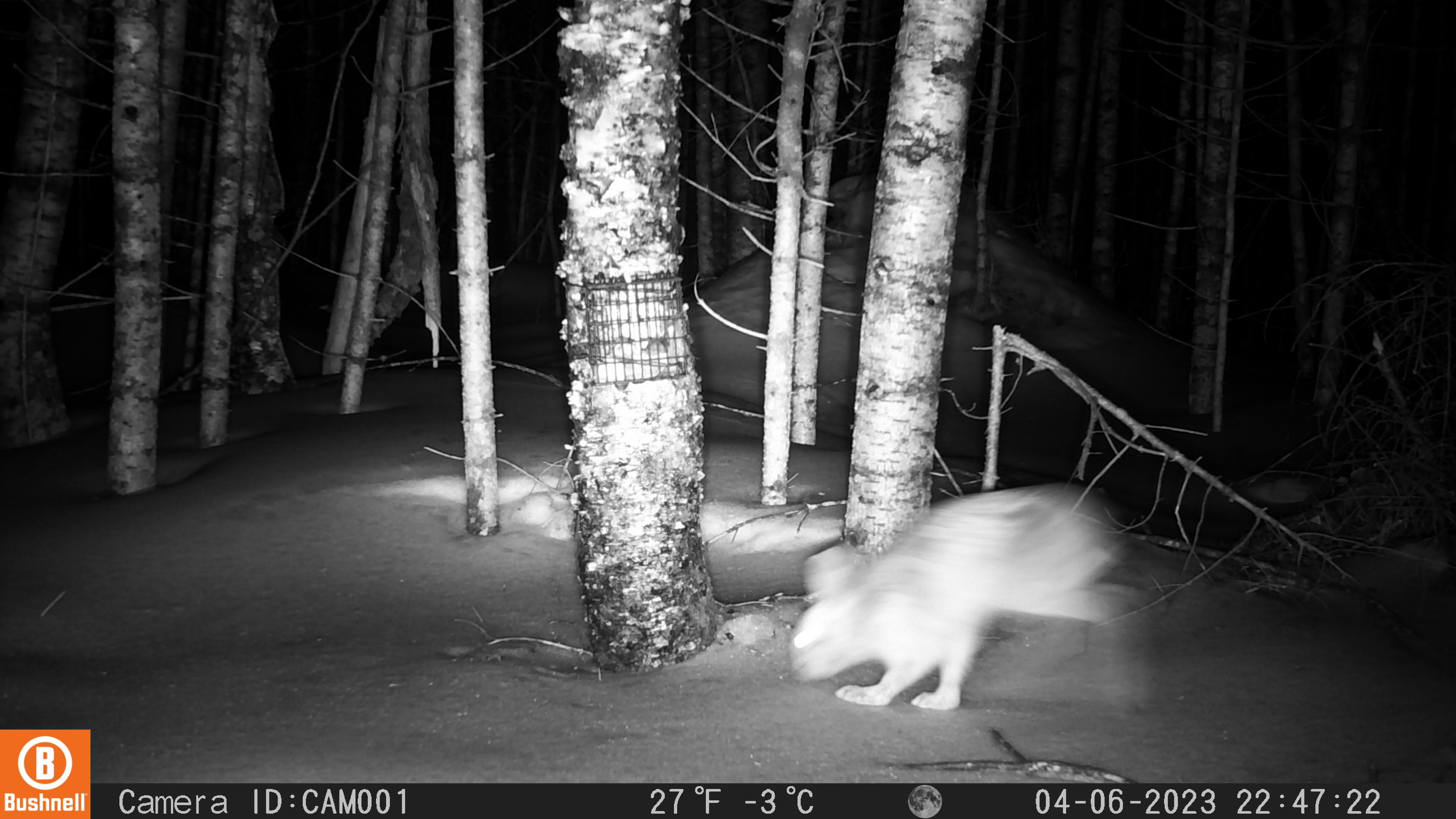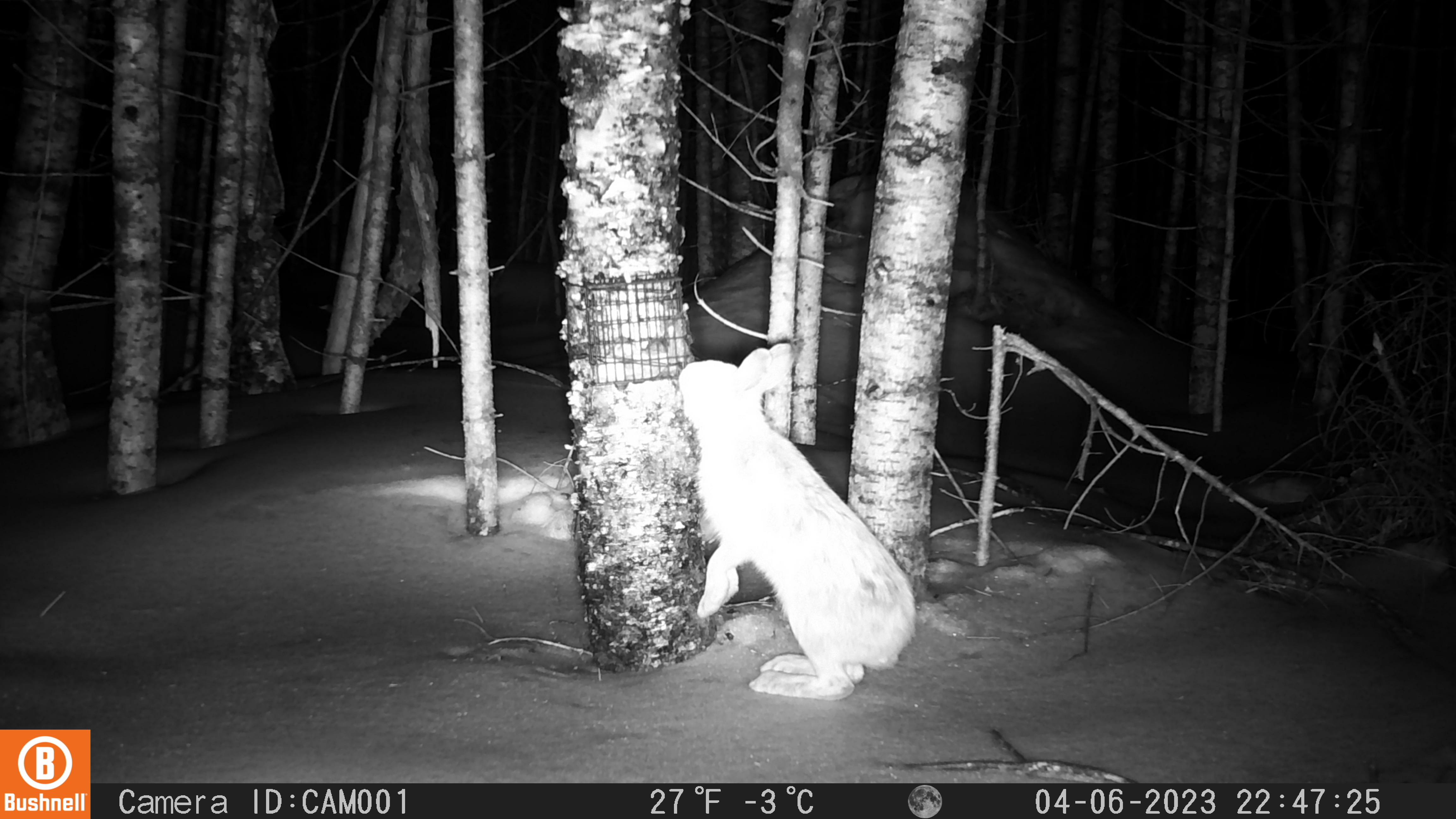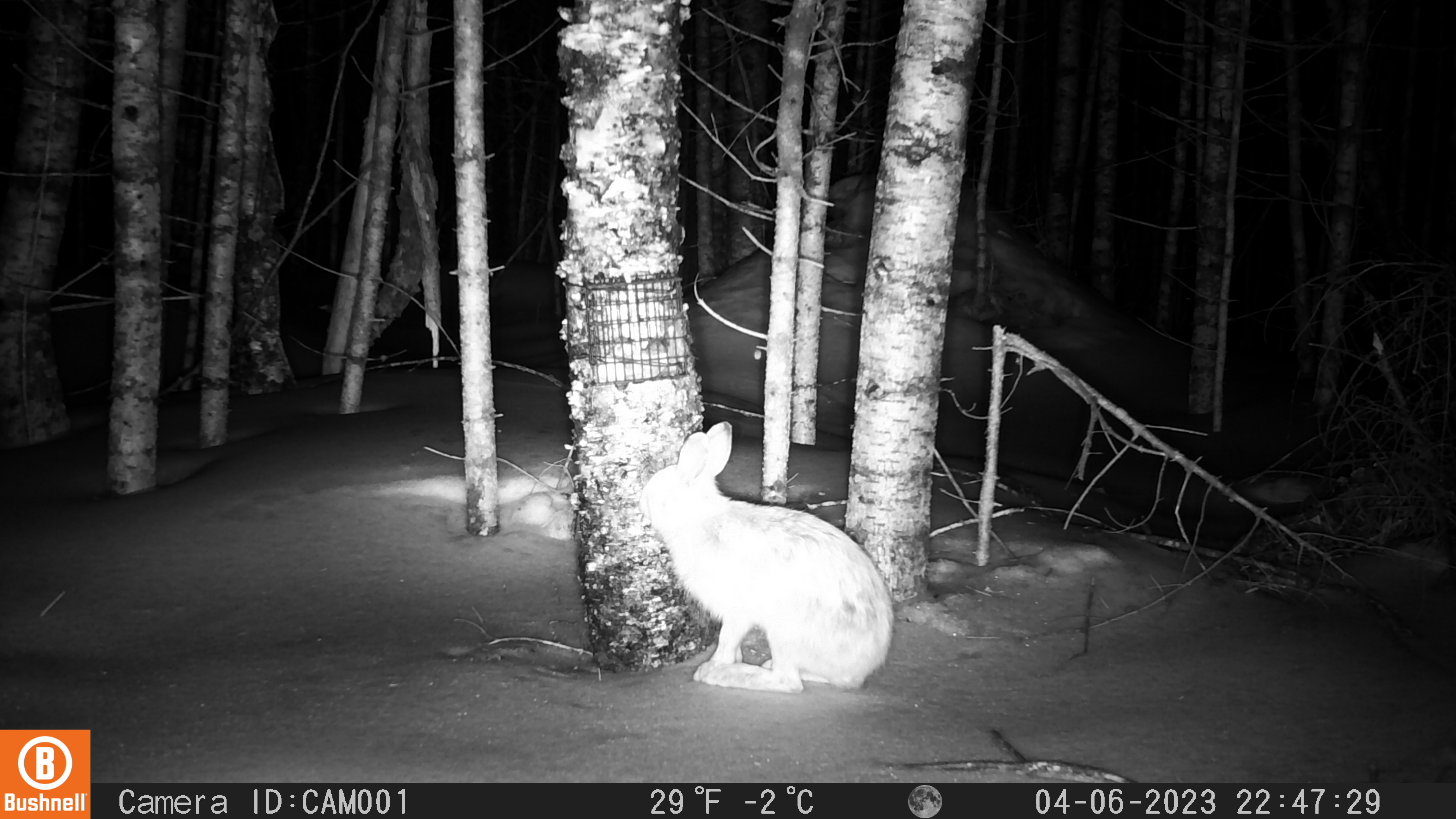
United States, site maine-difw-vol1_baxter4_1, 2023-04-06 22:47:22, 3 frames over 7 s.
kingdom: Animalia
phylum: Chordata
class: Mammalia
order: Lagomorpha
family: Leporidae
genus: Lepus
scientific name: Lepus americanus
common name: snowshoe hare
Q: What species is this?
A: Snowshoe hare (Lepus americanus).